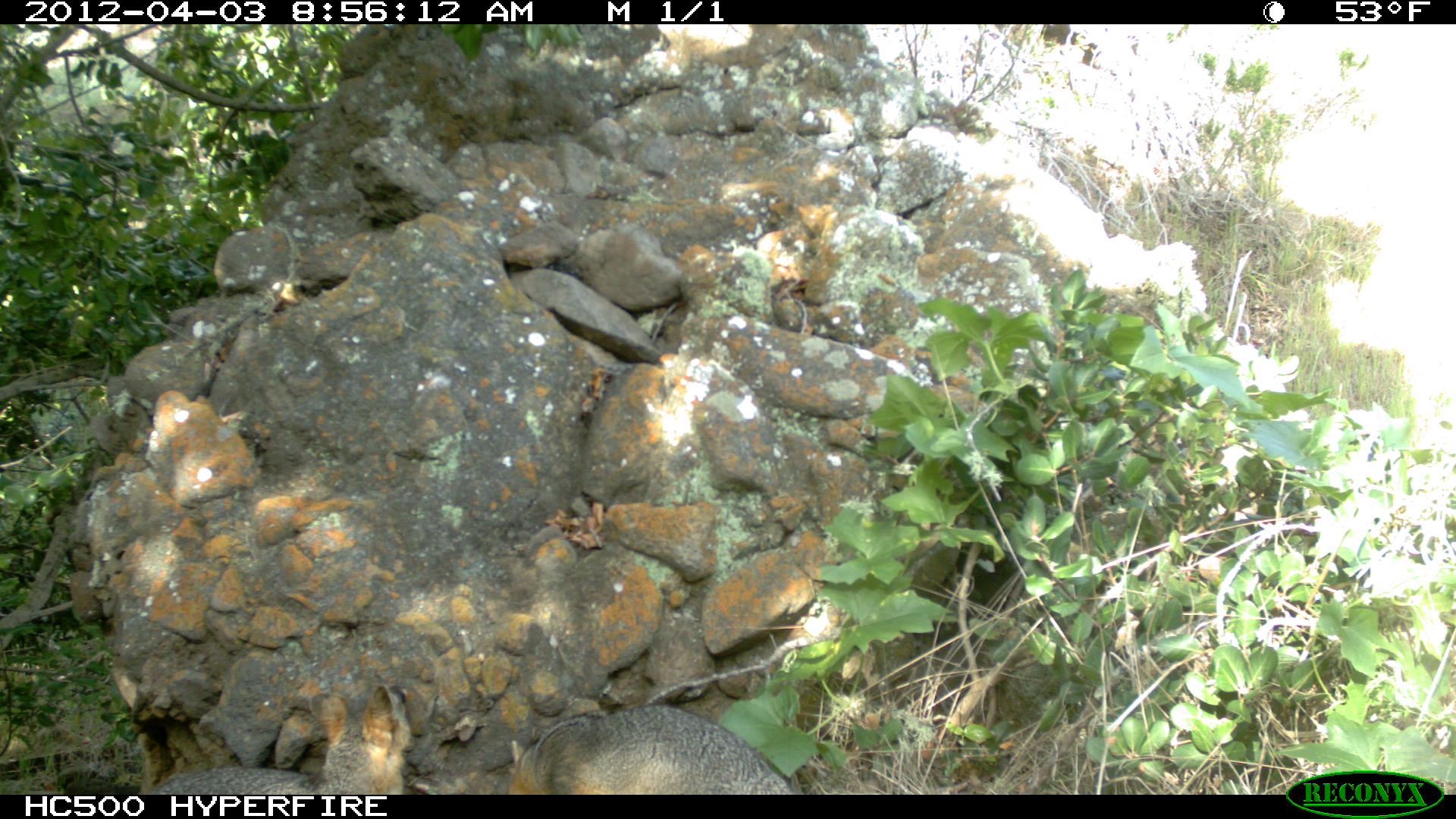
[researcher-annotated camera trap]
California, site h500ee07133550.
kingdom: Animalia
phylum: Chordata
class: Mammalia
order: Carnivora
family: Canidae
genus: Urocyon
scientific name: Urocyon littoralis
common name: island fox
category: fox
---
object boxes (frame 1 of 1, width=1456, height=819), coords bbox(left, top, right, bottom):
fox: bbox(149, 684, 413, 794); bbox(507, 704, 803, 794)